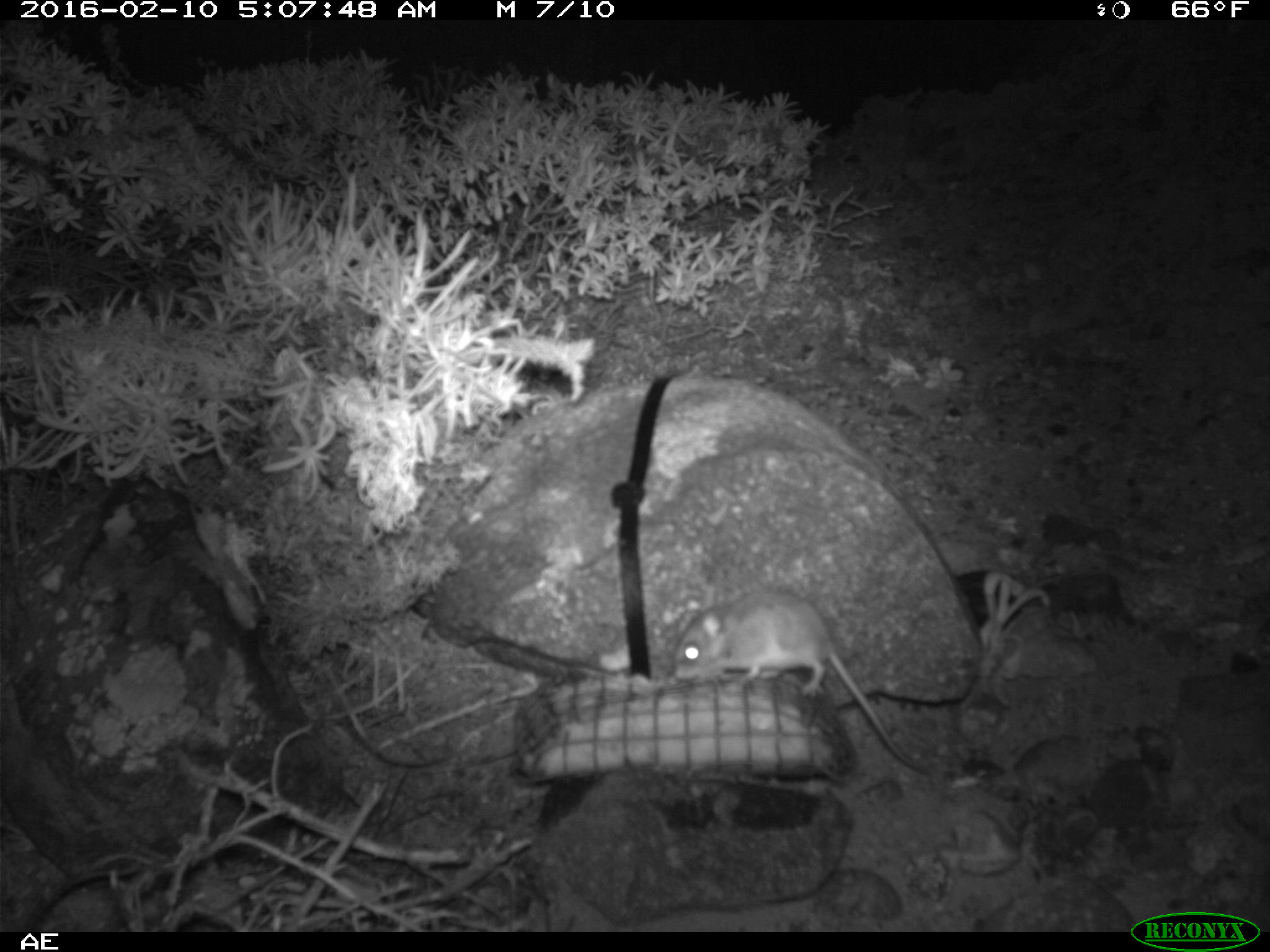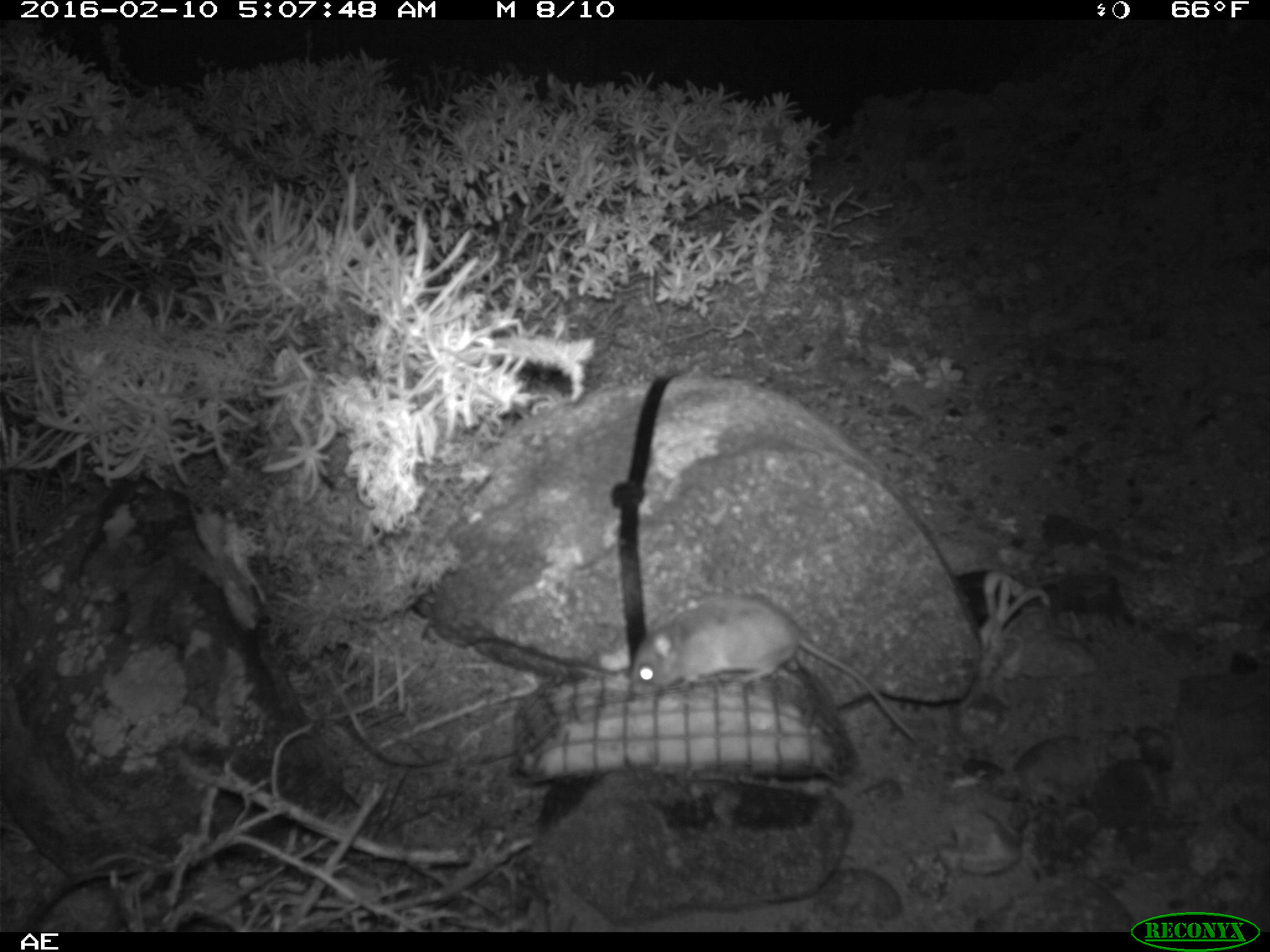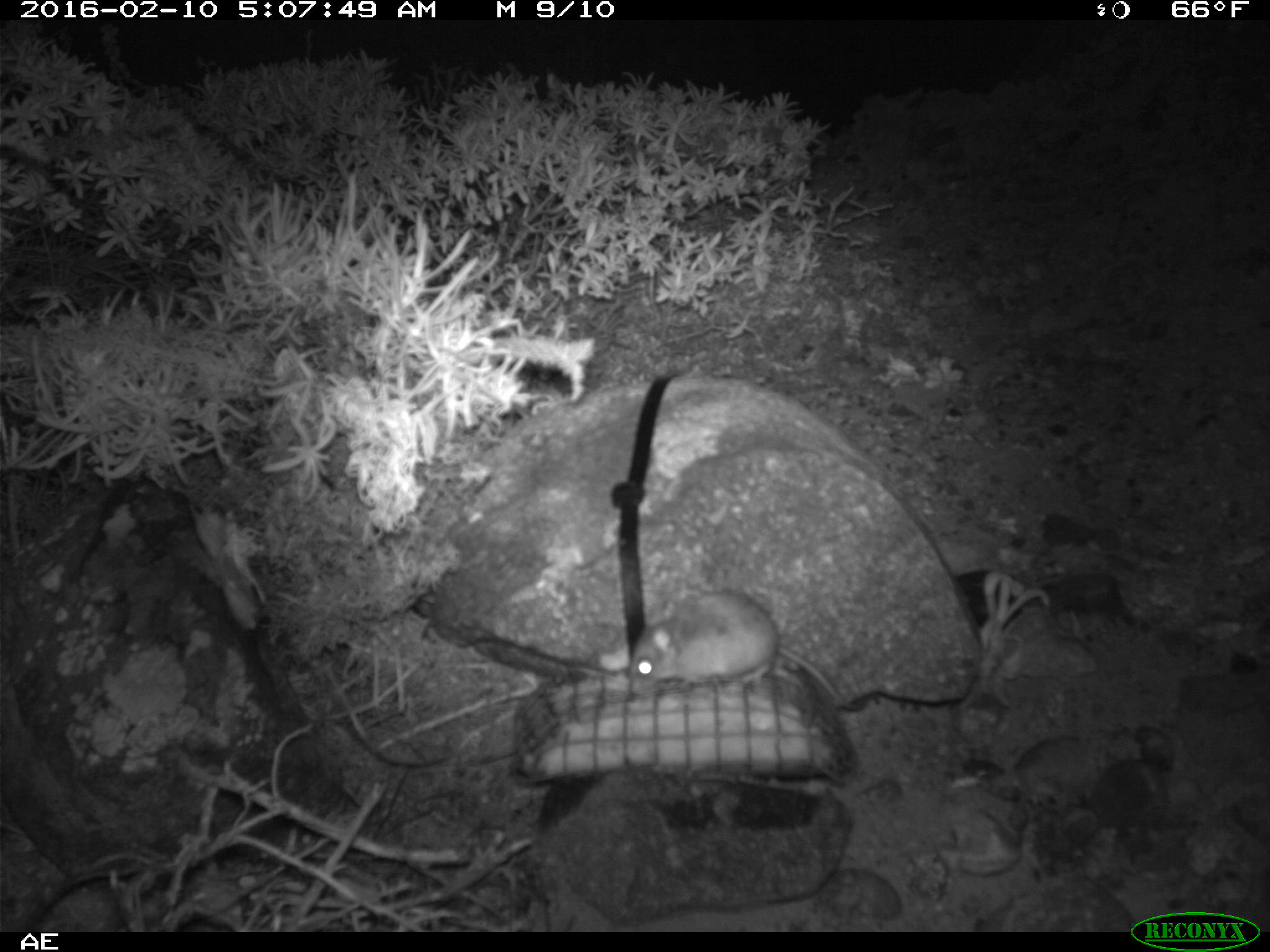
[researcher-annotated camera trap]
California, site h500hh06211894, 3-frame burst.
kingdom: Animalia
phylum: Chordata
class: Mammalia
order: Rodentia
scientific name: Rodentia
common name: rodent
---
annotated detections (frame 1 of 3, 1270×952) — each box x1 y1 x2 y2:
rodent: 673 593 928 776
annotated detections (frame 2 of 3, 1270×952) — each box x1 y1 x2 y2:
rodent: 631 593 918 745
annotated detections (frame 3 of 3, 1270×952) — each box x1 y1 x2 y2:
rodent: 628 588 862 713